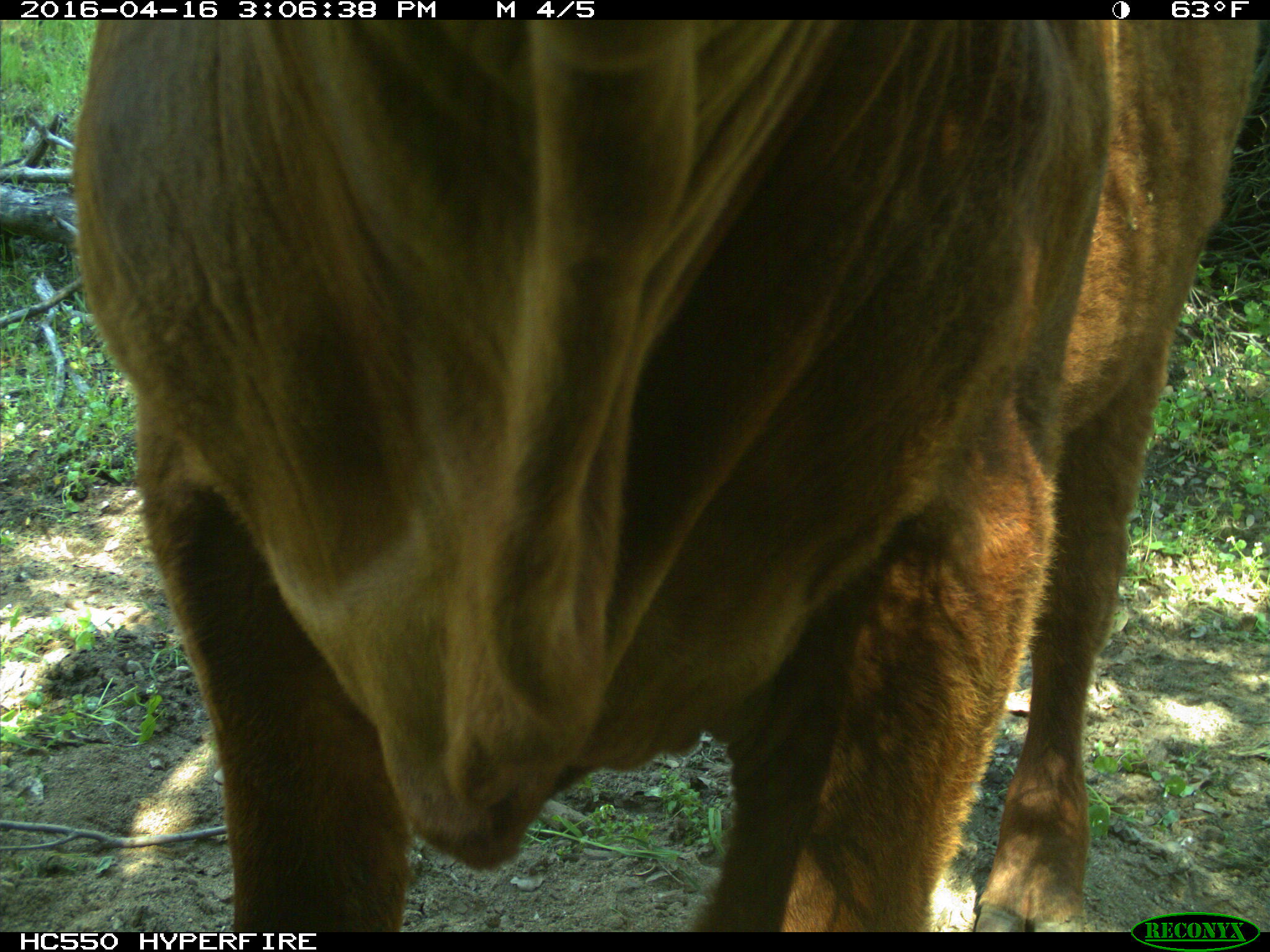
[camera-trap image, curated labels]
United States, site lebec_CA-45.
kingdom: Animalia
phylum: Chordata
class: Mammalia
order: Artiodactyla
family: Bovidae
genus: Bos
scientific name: Bos taurus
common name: domestic cow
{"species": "Bos taurus (domestic cow)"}